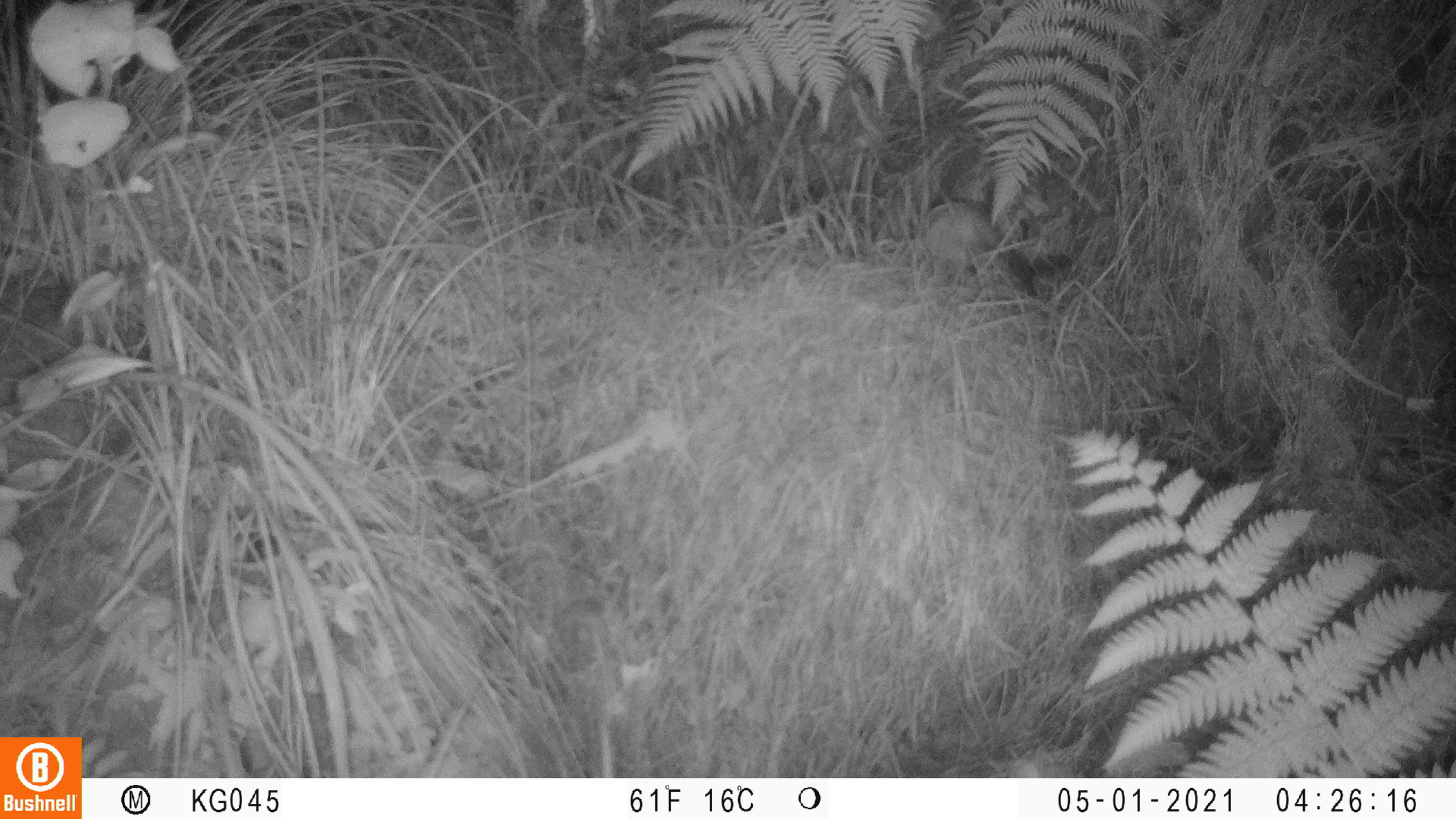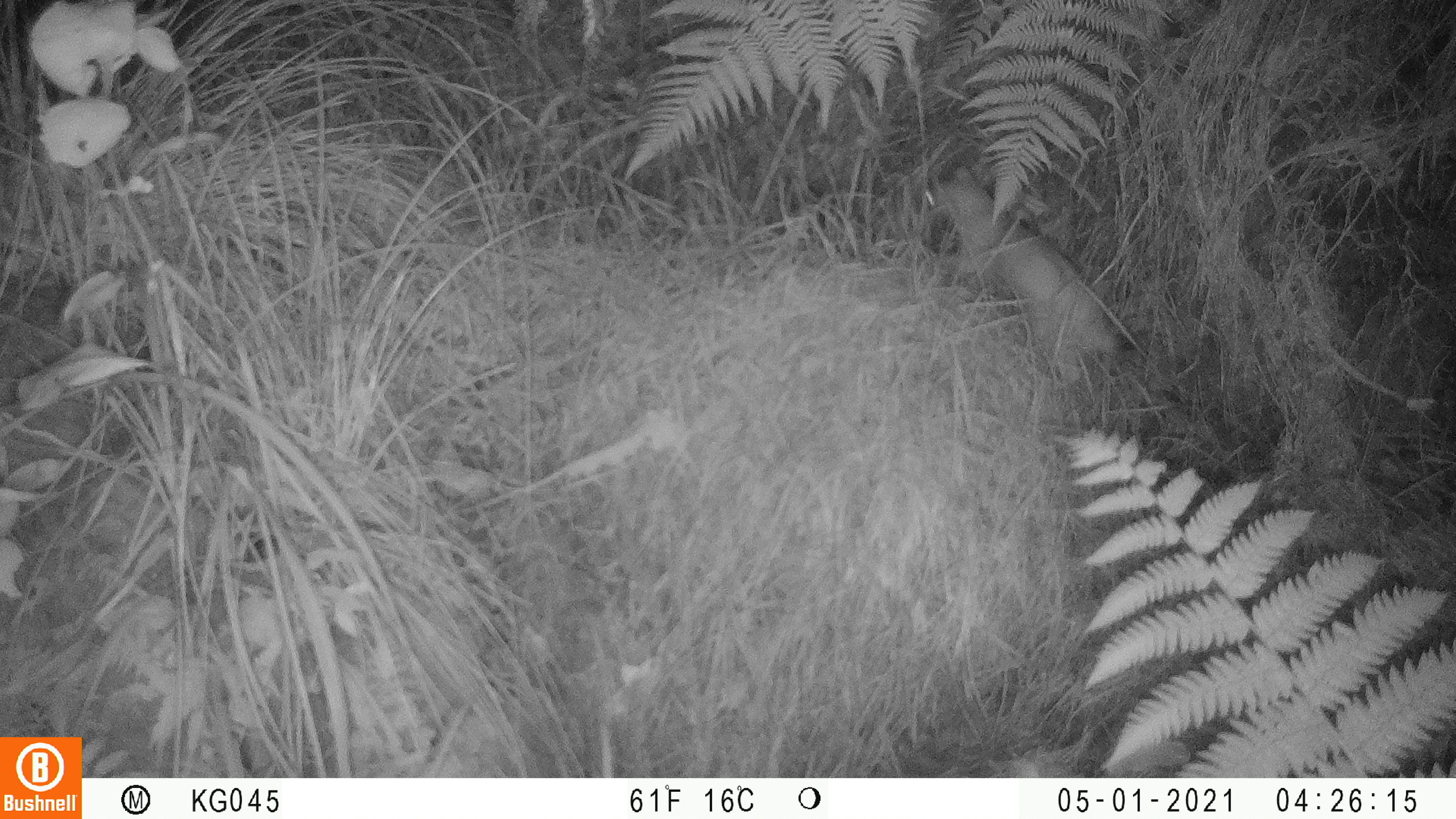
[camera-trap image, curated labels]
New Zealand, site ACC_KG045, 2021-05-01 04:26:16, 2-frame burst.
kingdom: Animalia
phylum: Chordata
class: Mammalia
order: Carnivora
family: Mustelidae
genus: Mustela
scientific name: Mustela erminea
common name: stoat